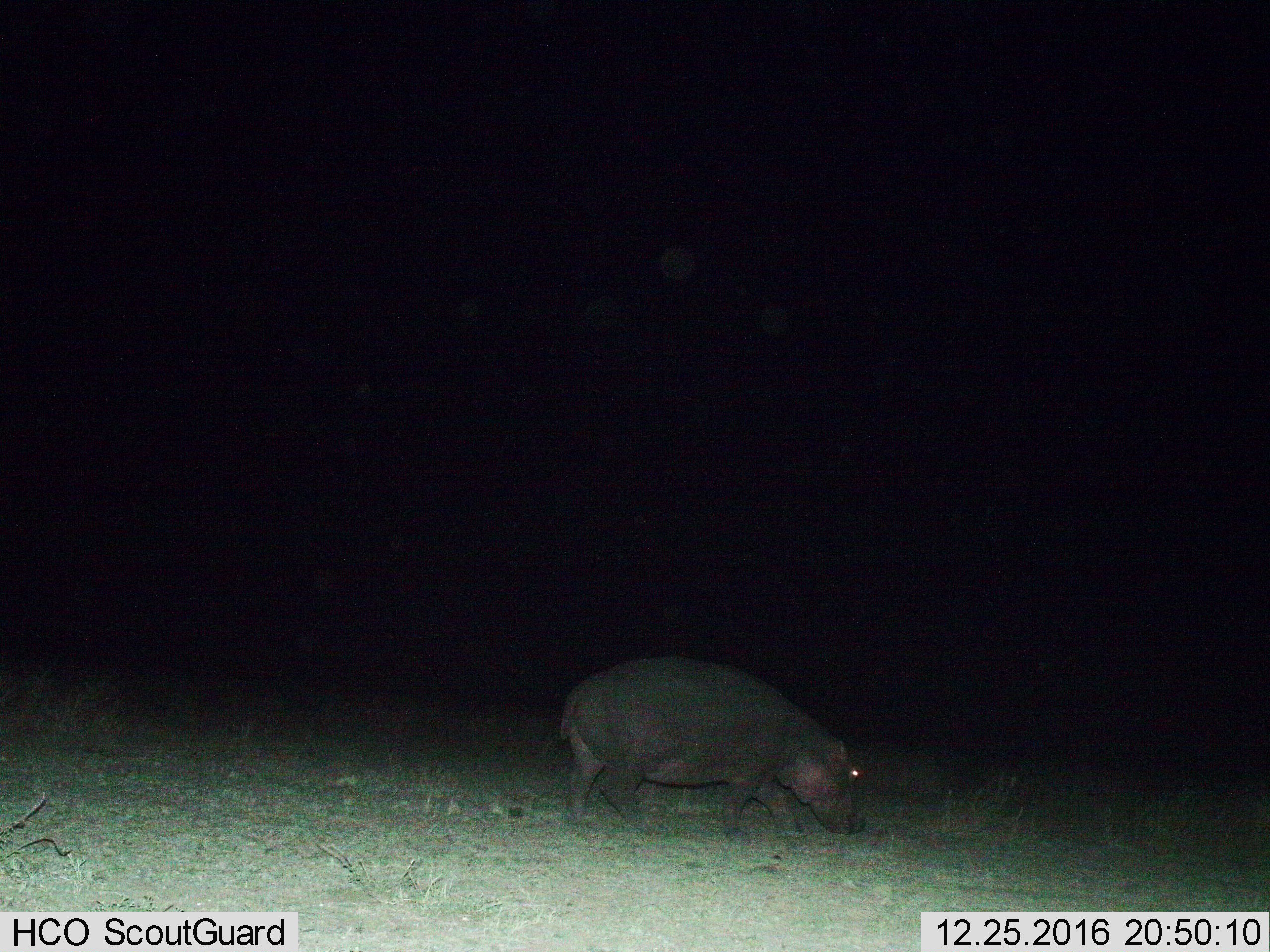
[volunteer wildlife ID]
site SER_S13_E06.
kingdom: Animalia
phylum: Chordata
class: Mammalia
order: Artiodactyla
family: Hippopotamidae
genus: Hippopotamus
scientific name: Hippopotamus amphibius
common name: hippopotamus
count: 1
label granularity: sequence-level